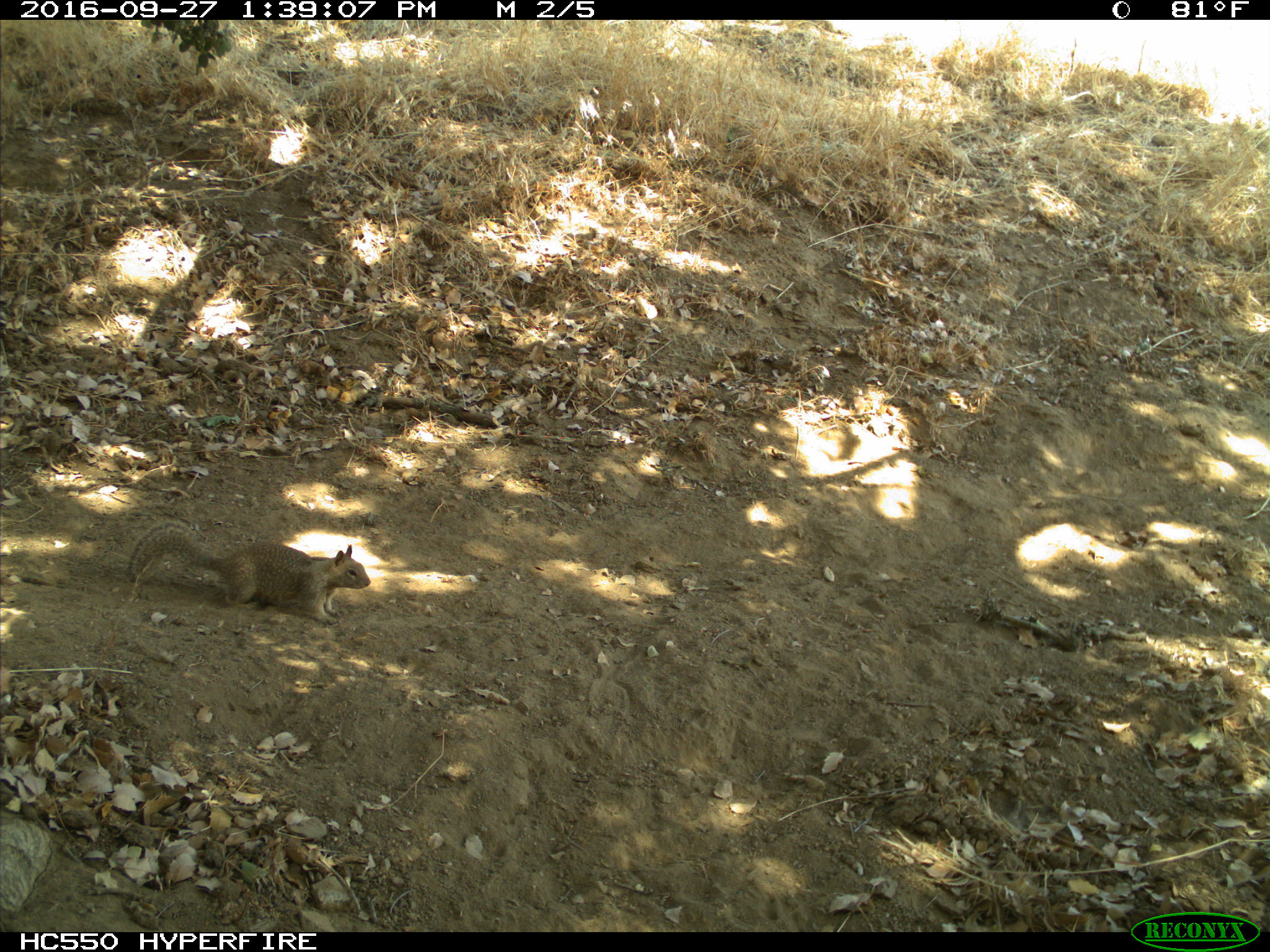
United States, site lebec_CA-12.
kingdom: Animalia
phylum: Chordata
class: Mammalia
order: Rodentia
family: Sciuridae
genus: Otospermophilus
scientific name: Otospermophilus beecheyi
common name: california ground squirrel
Otospermophilus beecheyi (california ground squirrel).